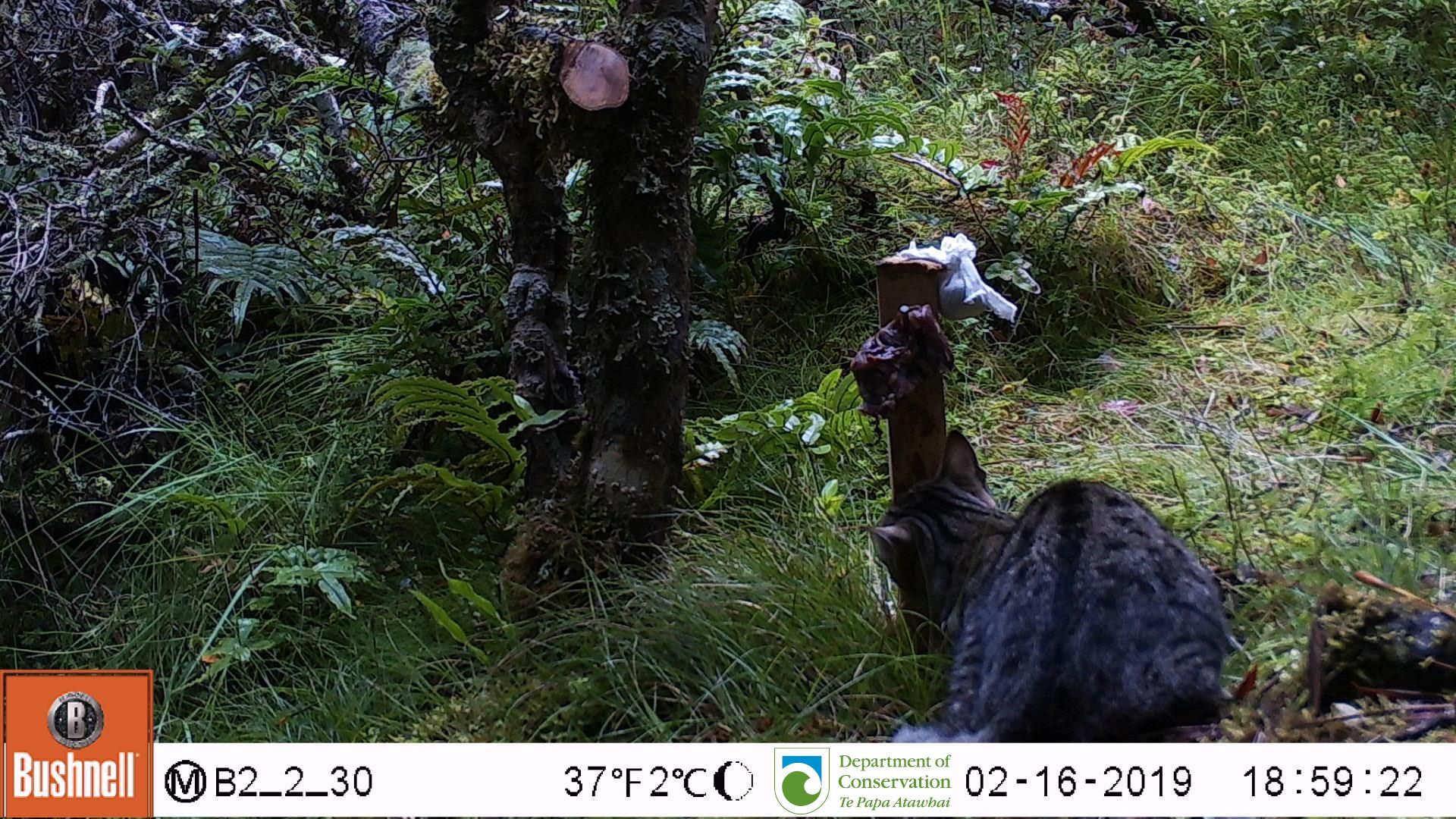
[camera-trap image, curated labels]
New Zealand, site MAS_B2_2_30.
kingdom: Animalia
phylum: Chordata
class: Mammalia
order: Carnivora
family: Felidae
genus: Felis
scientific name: Felis catus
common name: domestic cat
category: cat